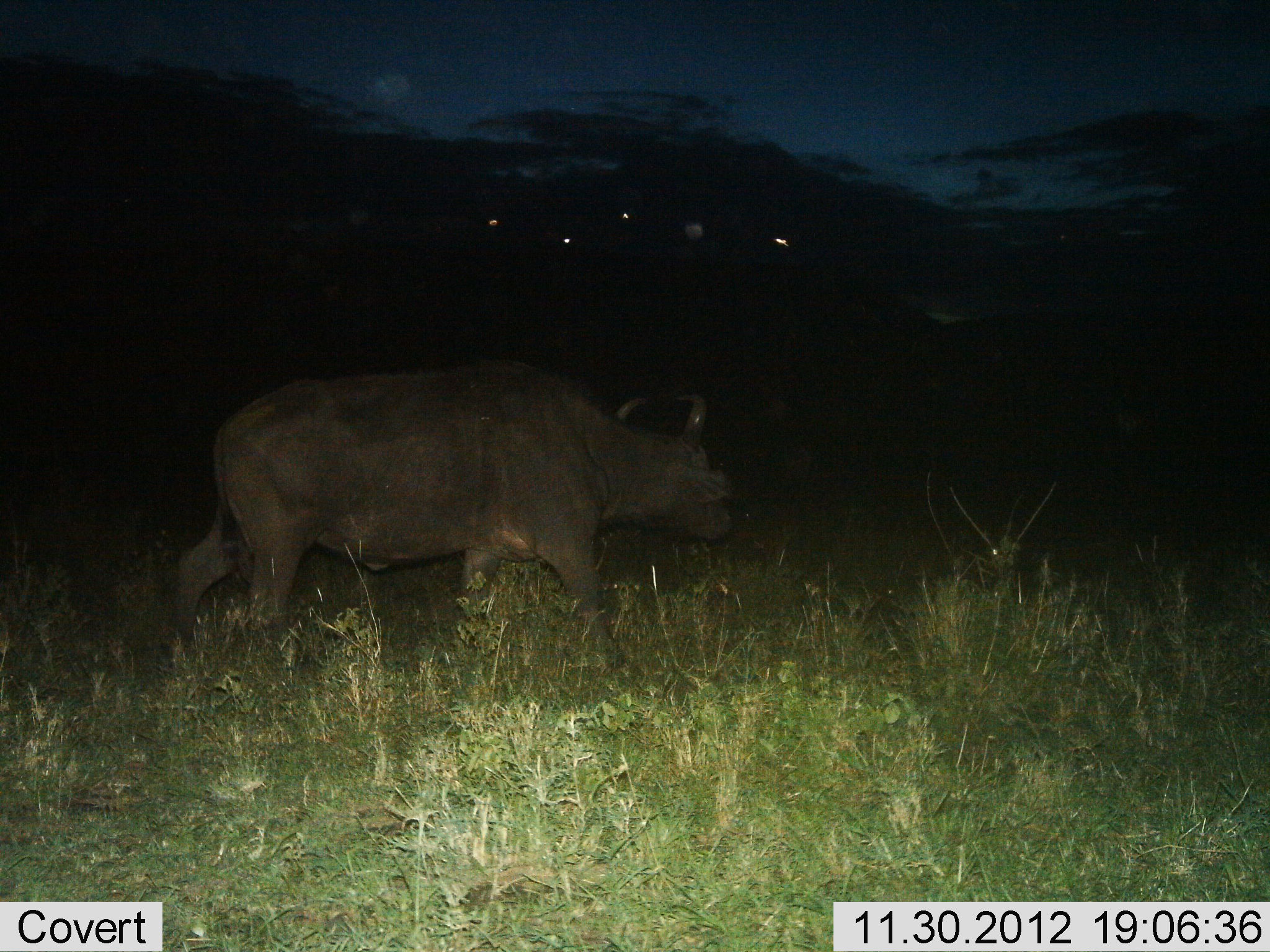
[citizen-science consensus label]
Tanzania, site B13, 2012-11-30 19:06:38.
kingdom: Animalia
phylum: Chordata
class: Mammalia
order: Artiodactyla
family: Bovidae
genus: Syncerus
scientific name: Syncerus caffer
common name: cape buffalo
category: buffalo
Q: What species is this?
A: Buffalo (cape buffalo) (Syncerus caffer).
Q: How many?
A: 1.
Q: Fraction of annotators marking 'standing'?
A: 10%.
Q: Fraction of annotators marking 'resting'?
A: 0%.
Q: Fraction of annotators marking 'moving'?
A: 90%.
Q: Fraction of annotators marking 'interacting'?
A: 0%.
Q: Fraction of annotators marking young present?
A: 0%.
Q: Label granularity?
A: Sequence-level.